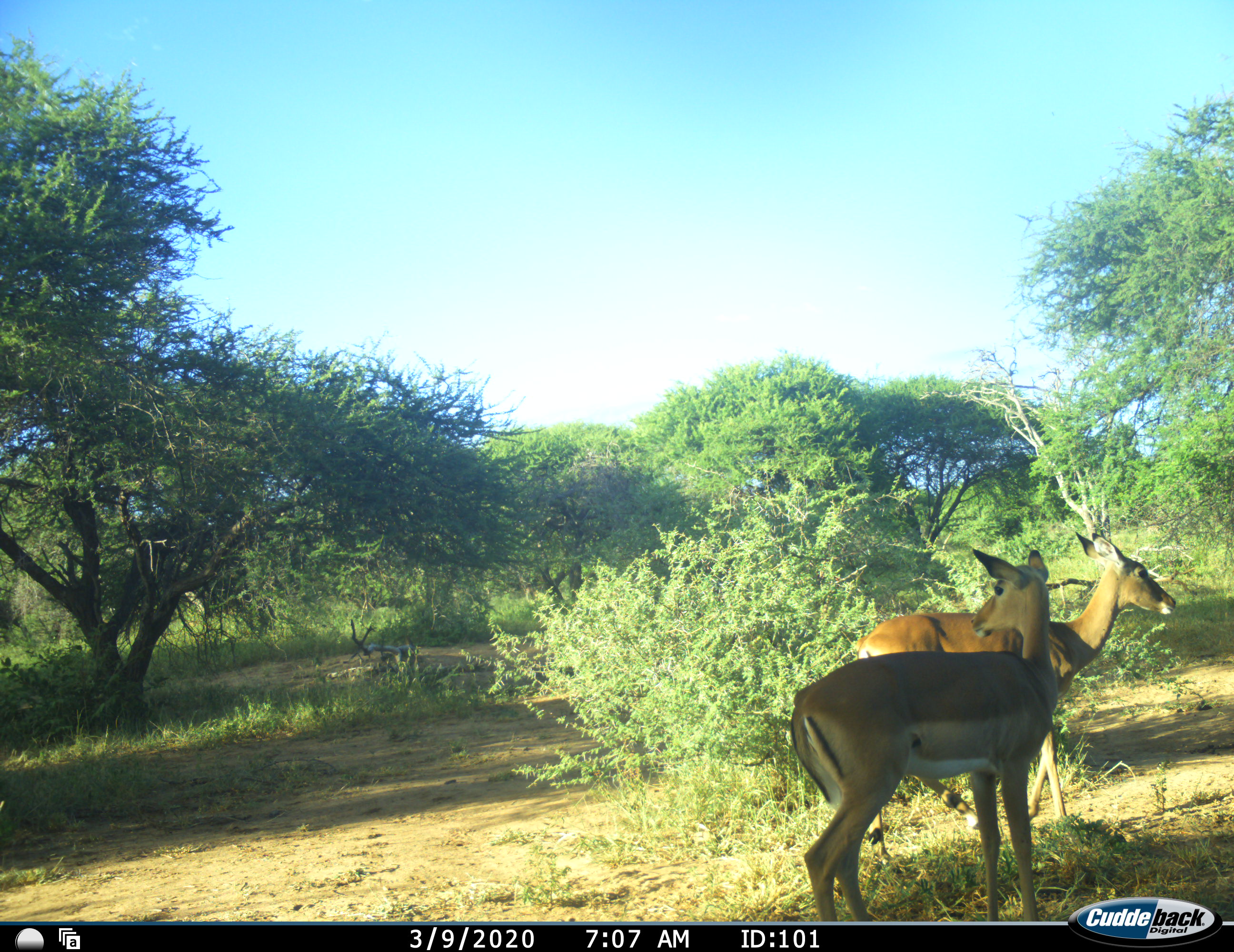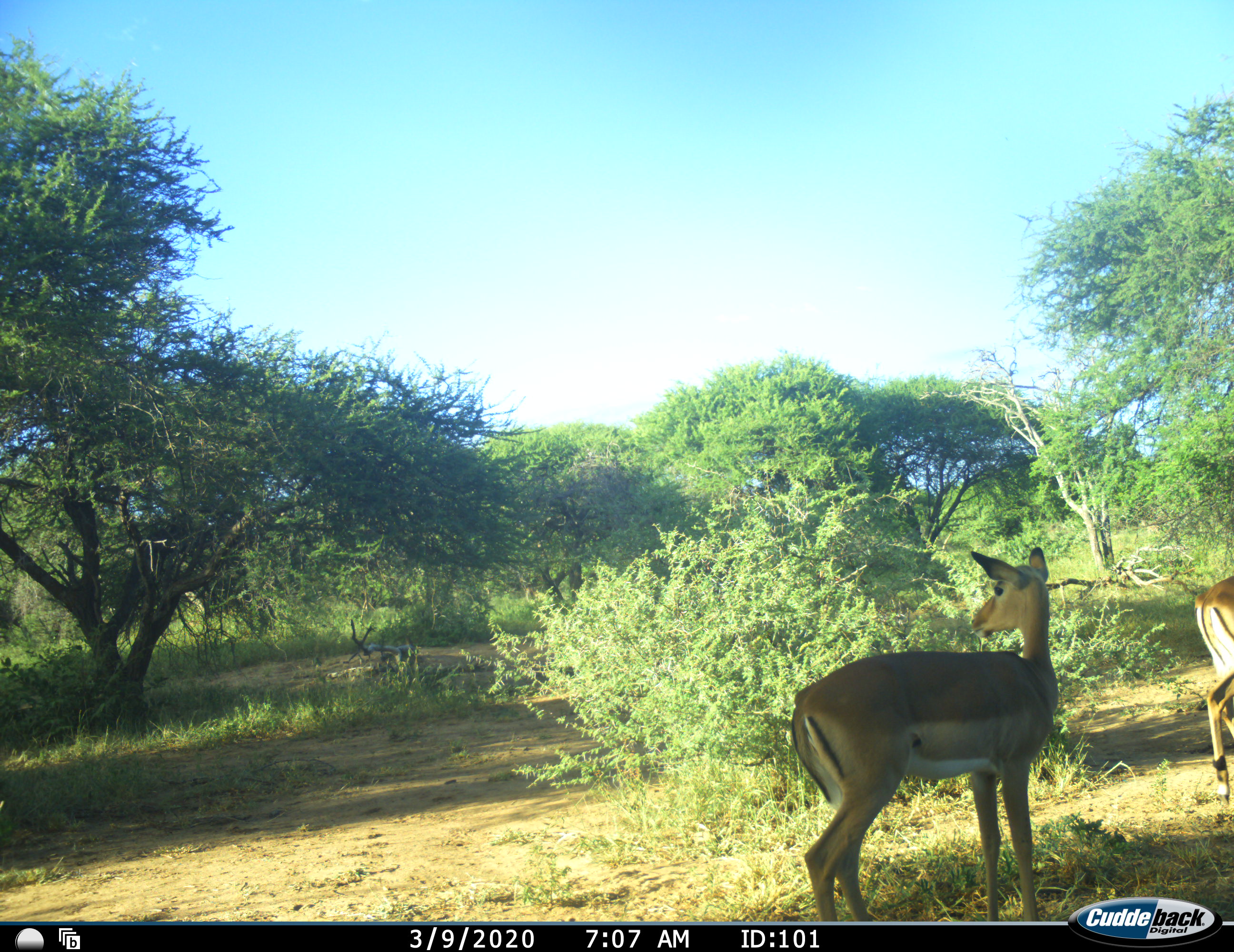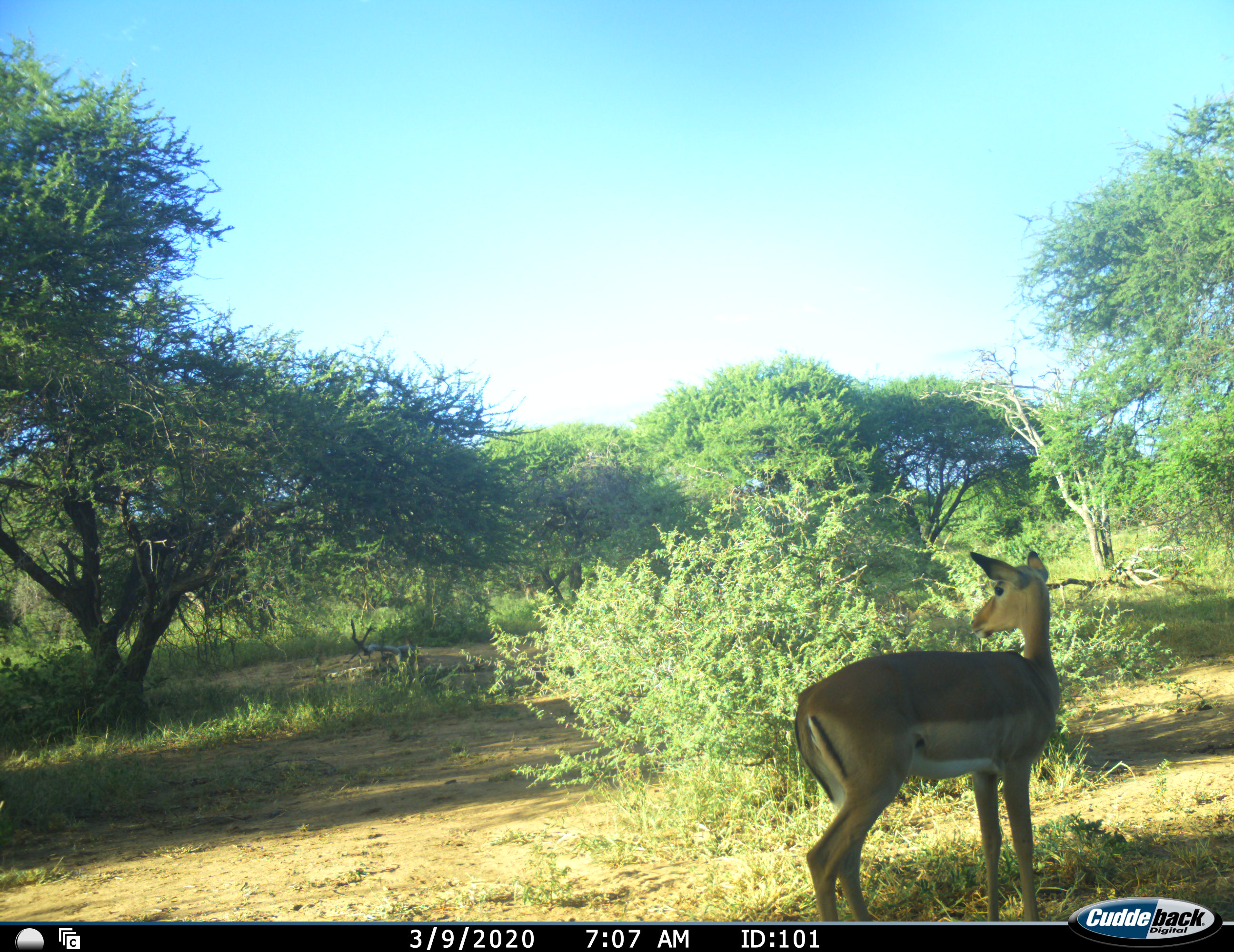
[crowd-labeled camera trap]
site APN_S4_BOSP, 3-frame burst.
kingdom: Animalia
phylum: Chordata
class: Mammalia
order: Artiodactyla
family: Bovidae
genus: Aepyceros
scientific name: Aepyceros melampus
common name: impala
Impala (Aepyceros melampus), count 2. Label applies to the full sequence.